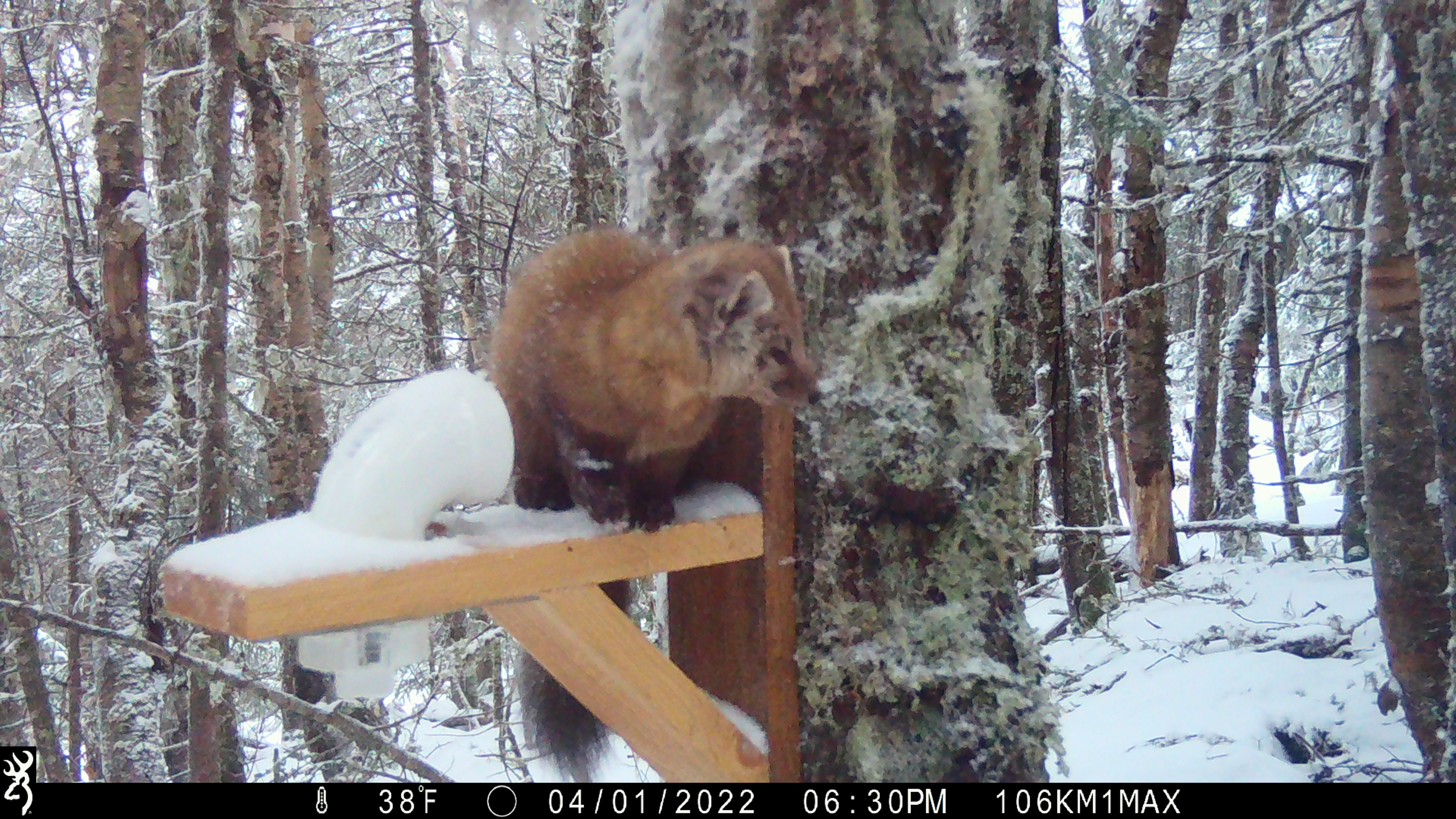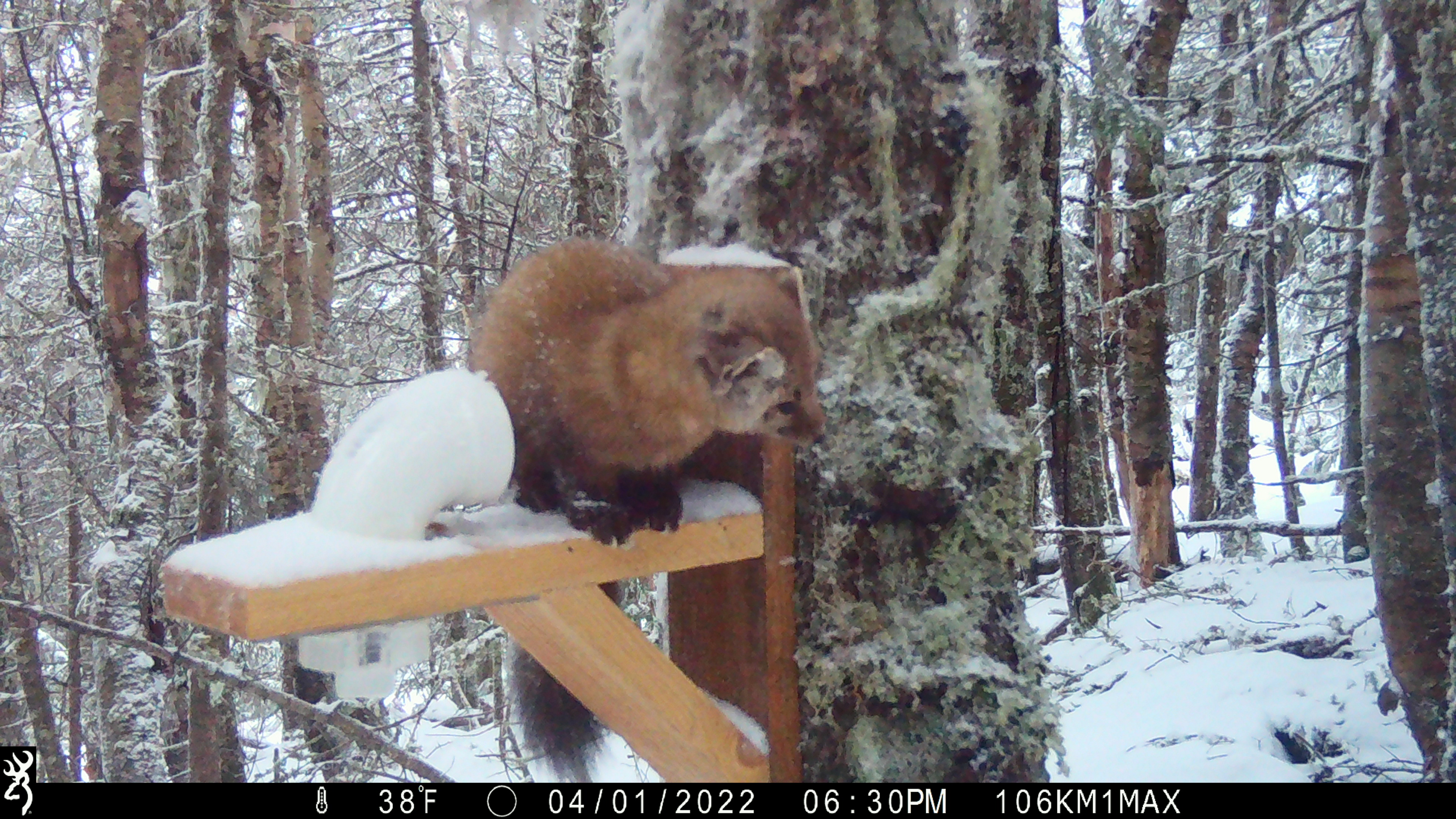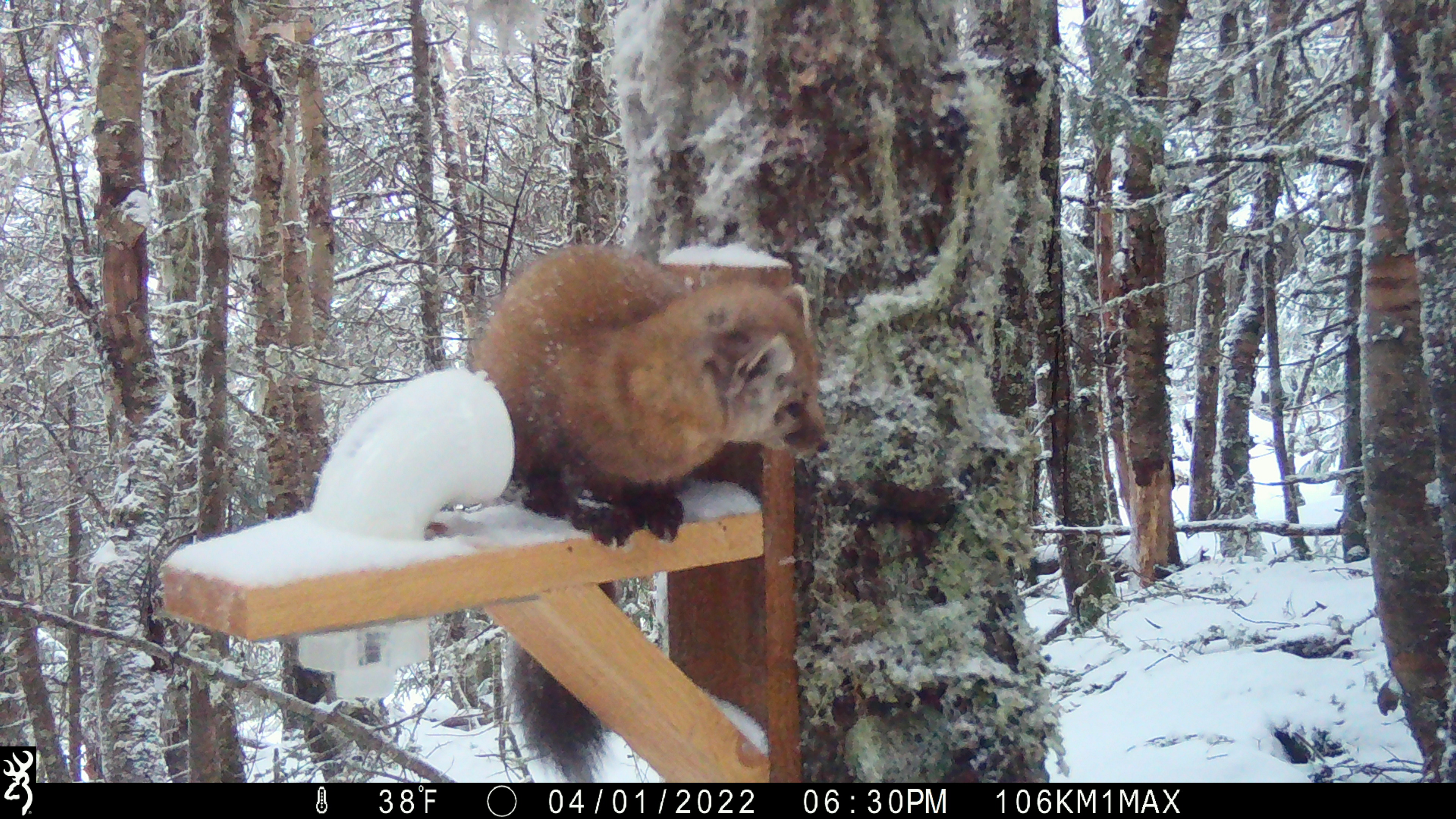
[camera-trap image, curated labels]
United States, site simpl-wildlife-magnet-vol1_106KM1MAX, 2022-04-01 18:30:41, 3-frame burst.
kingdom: Animalia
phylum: Chordata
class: Mammalia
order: Carnivora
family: Mustelidae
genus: Martes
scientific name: Martes americana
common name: american marten